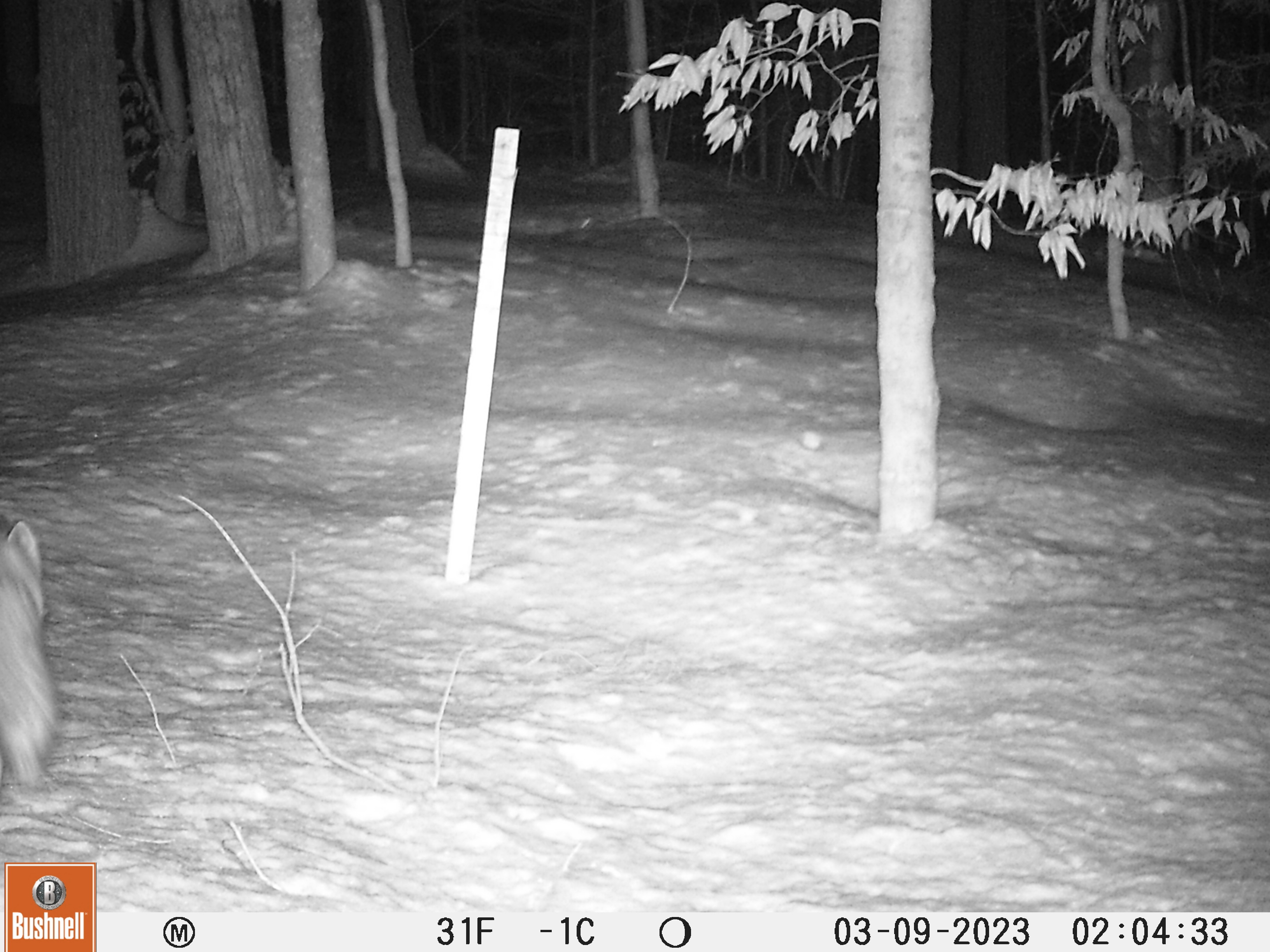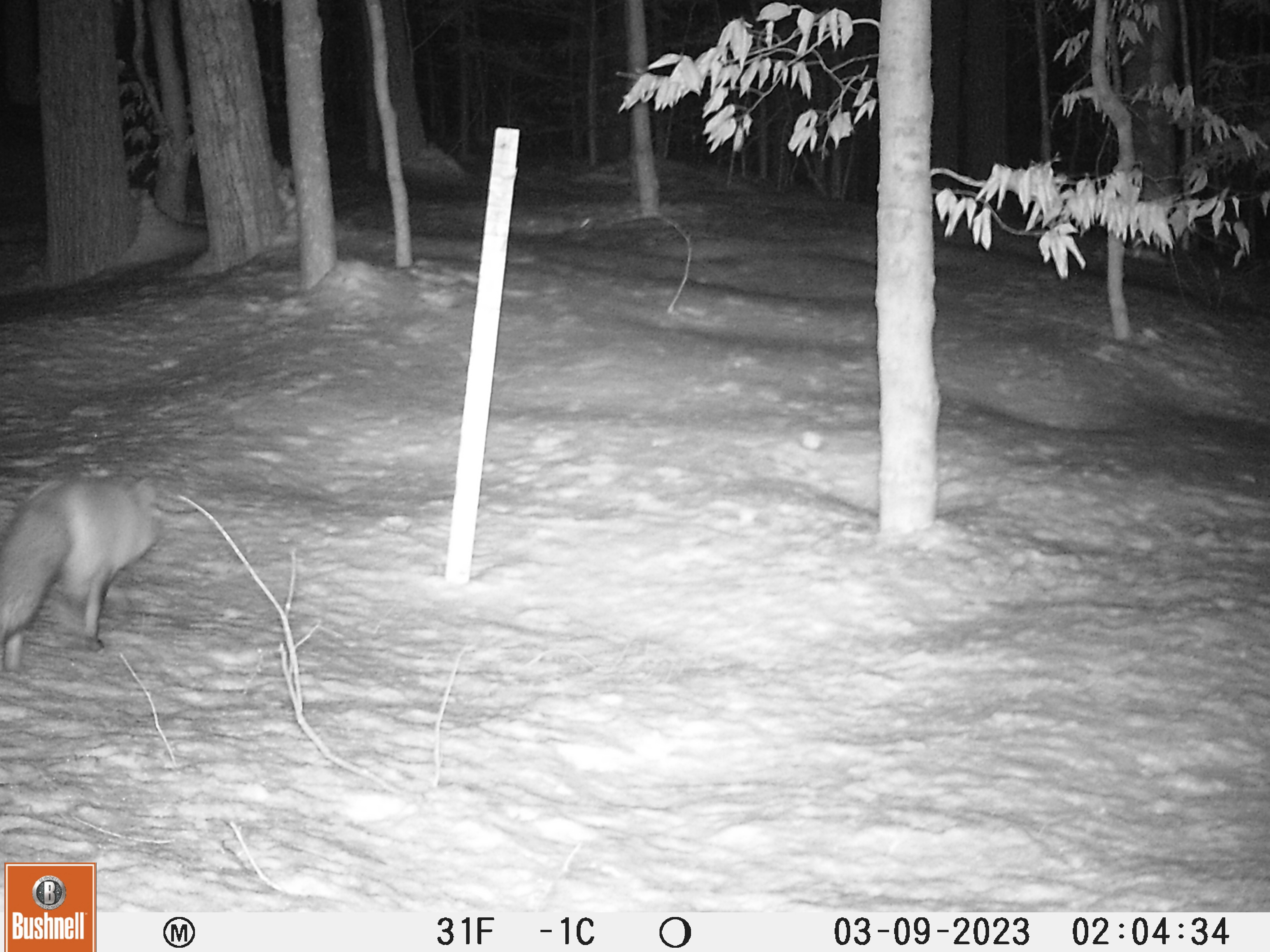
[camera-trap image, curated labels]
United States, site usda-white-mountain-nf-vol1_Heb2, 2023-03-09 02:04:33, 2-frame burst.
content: unidentified animal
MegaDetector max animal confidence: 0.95